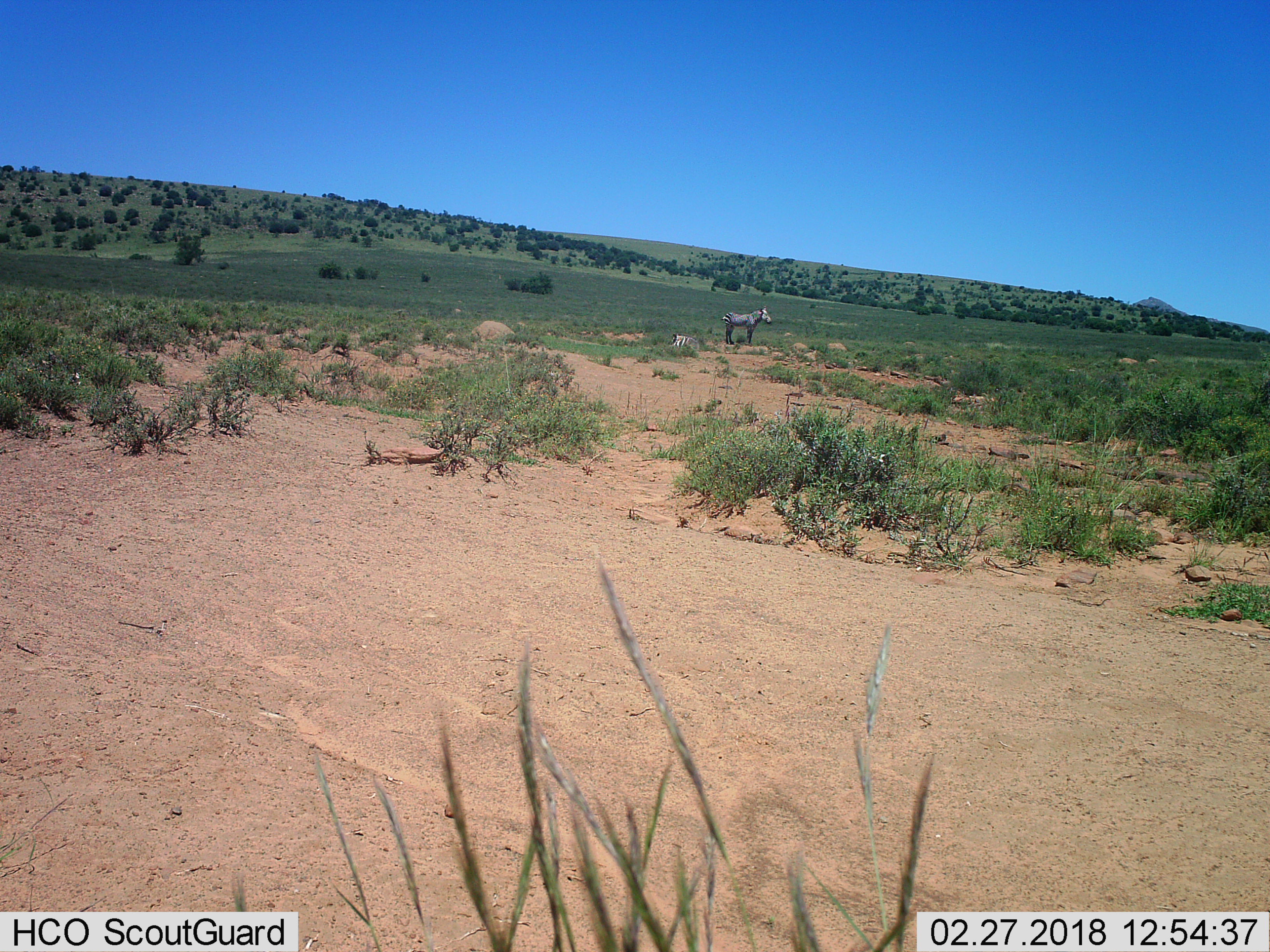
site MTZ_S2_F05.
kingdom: Animalia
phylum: Chordata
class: Mammalia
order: Perissodactyla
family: Equidae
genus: Equus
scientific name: Equus zebra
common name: mountain zebra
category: zebramountain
Zebramountain (mountain zebra) (Equus zebra), count 2. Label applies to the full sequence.